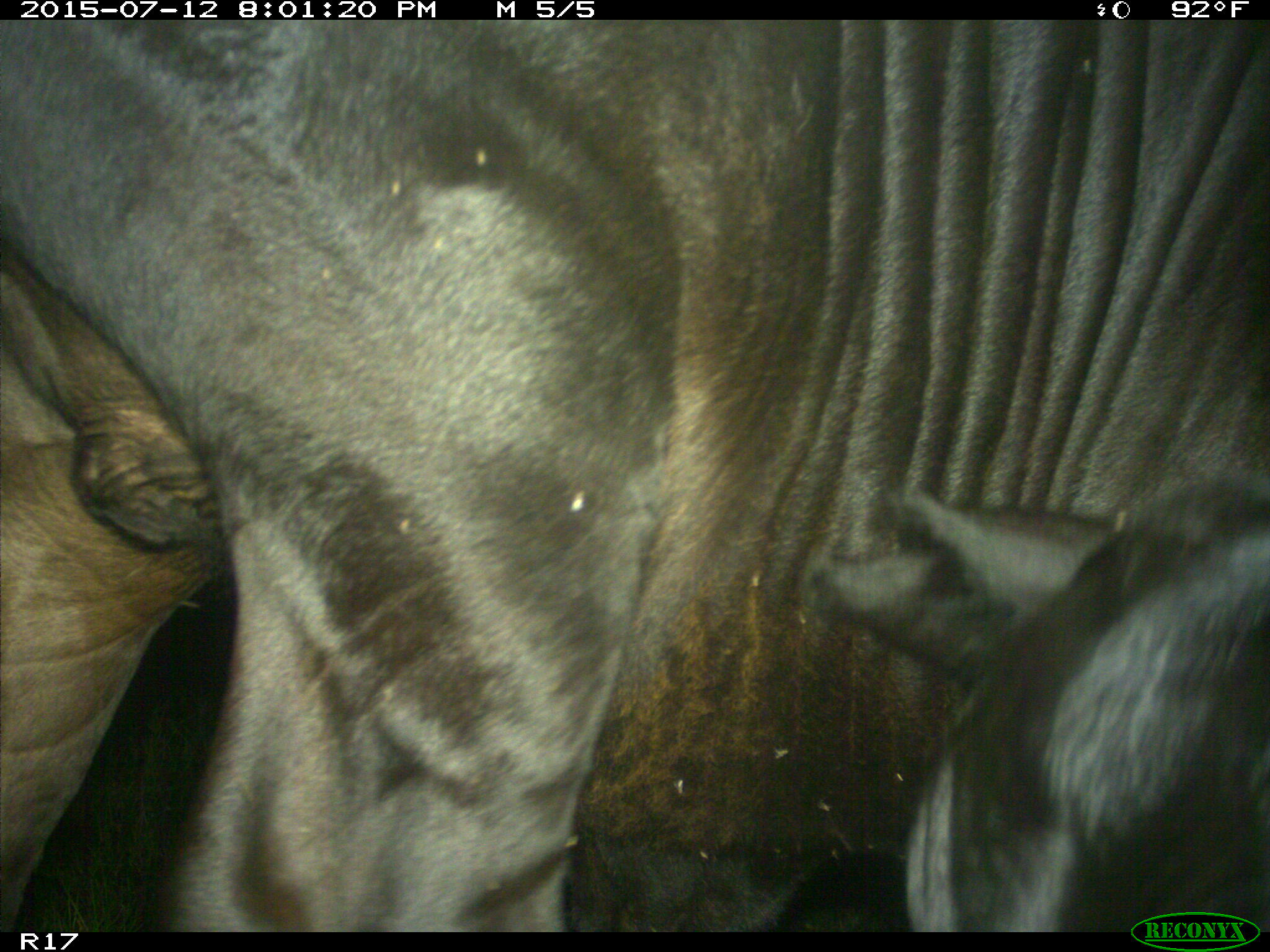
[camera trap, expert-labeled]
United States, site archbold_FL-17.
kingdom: Animalia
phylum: Chordata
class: Mammalia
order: Artiodactyla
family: Bovidae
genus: Bos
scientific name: Bos taurus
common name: domestic cow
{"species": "Bos taurus (domestic cow)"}